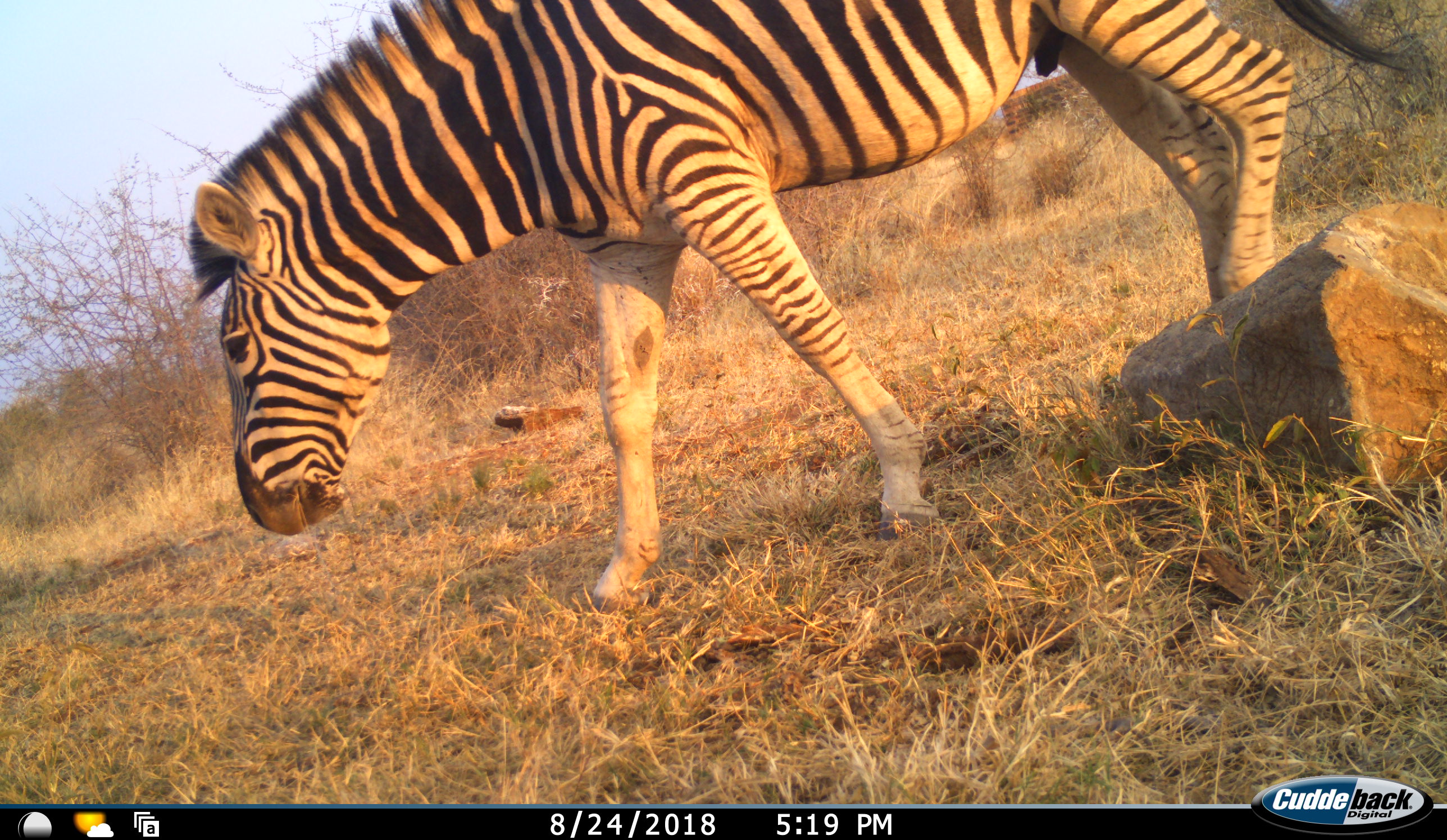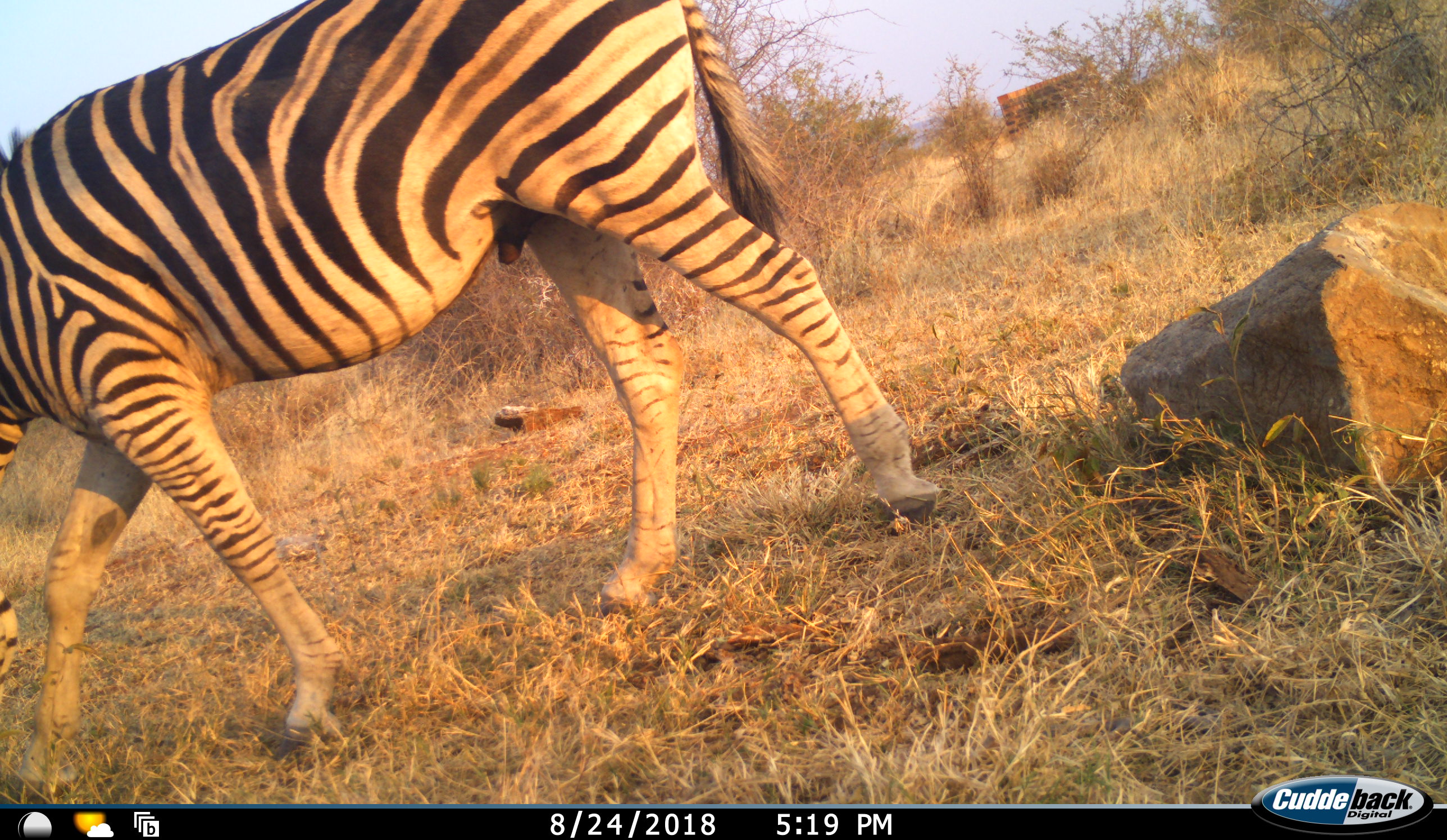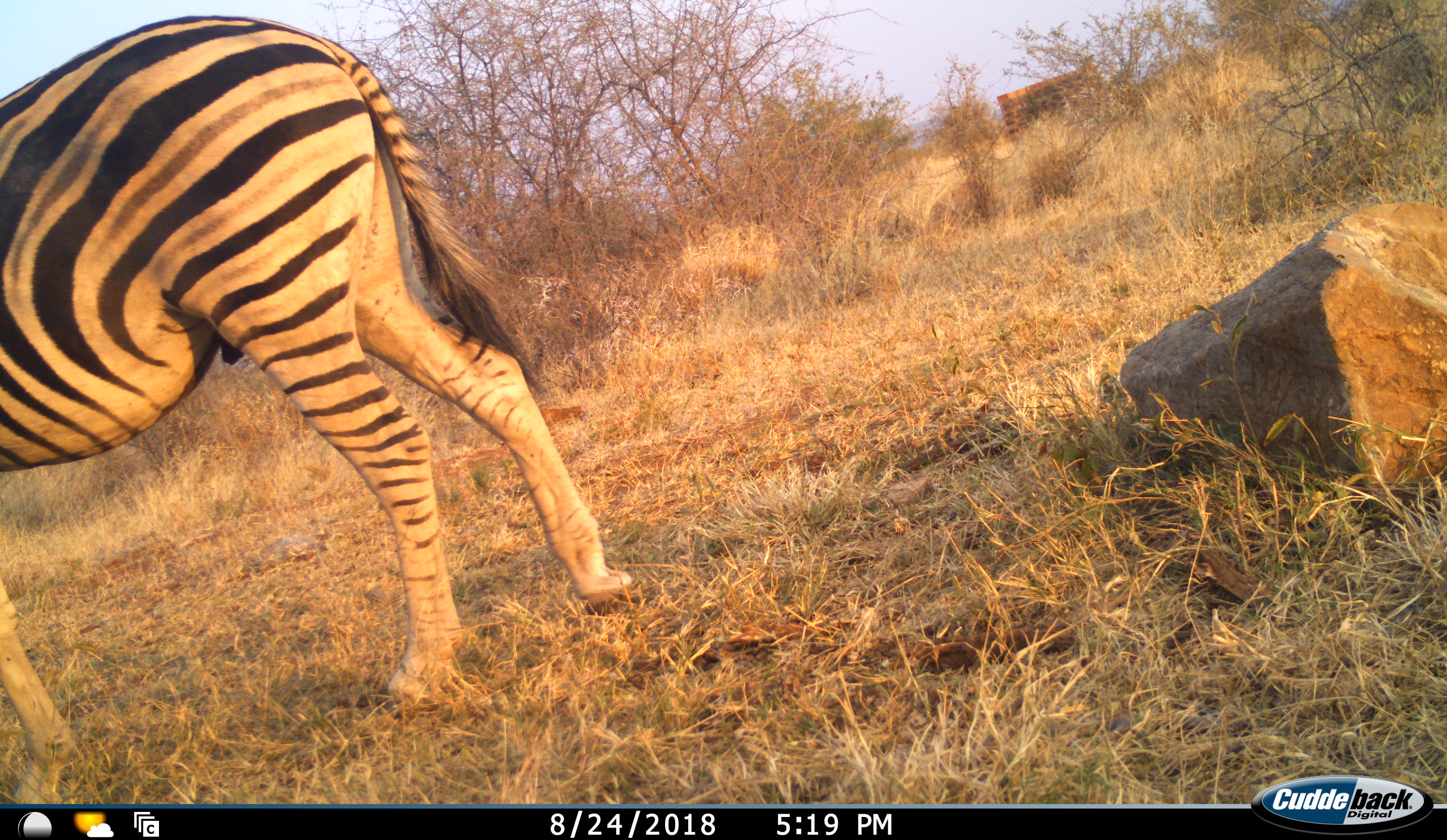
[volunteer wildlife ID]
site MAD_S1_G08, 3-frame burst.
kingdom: Animalia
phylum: Chordata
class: Mammalia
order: Perissodactyla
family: Equidae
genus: Equus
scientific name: Equus quagga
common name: plains zebra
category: zebraplains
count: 1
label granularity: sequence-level